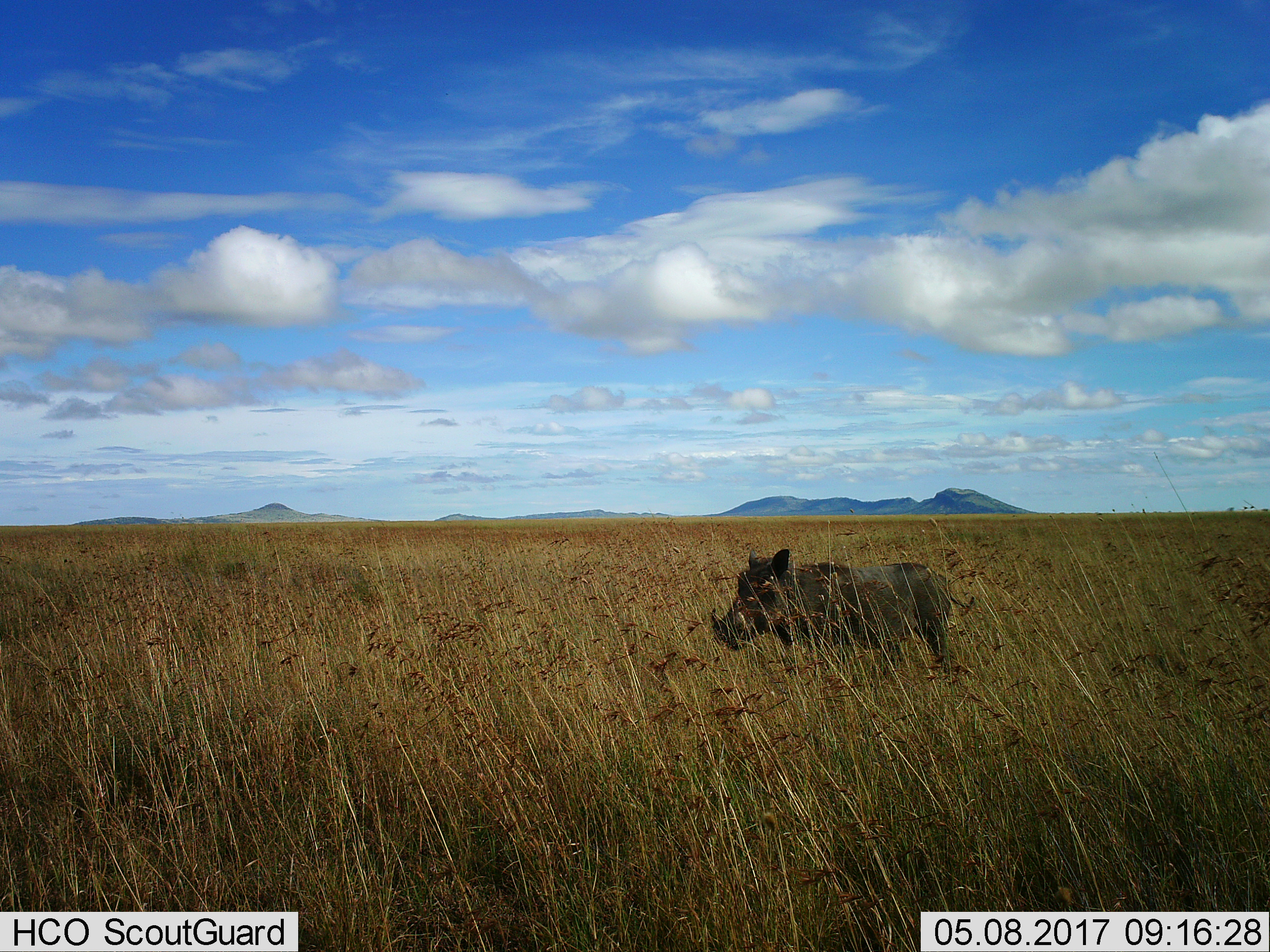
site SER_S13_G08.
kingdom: Animalia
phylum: Chordata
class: Mammalia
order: Artiodactyla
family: Suidae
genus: Phacochoerus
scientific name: Phacochoerus africanus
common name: warthog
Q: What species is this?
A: Warthog (Phacochoerus africanus).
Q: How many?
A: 1.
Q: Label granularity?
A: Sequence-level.